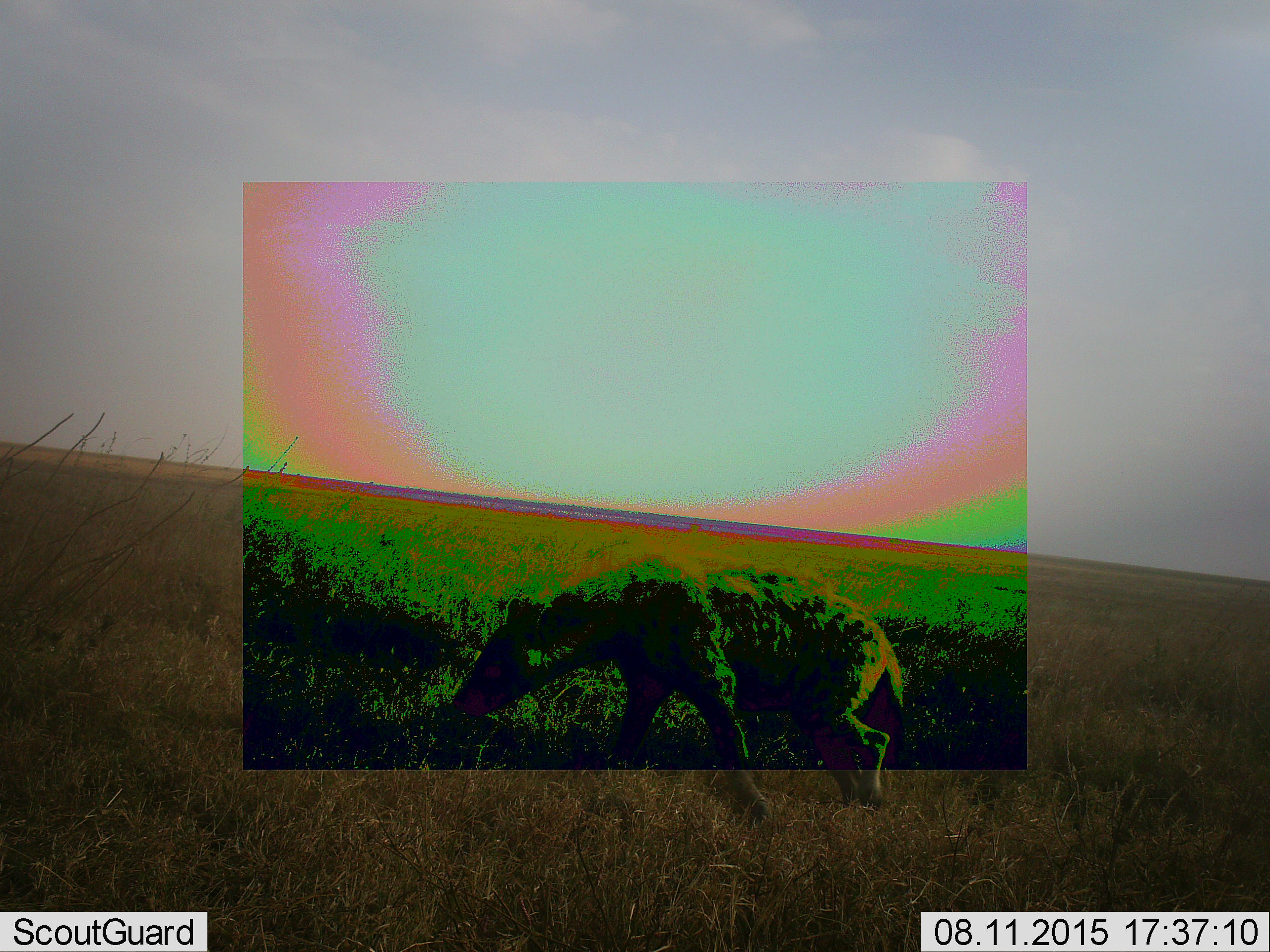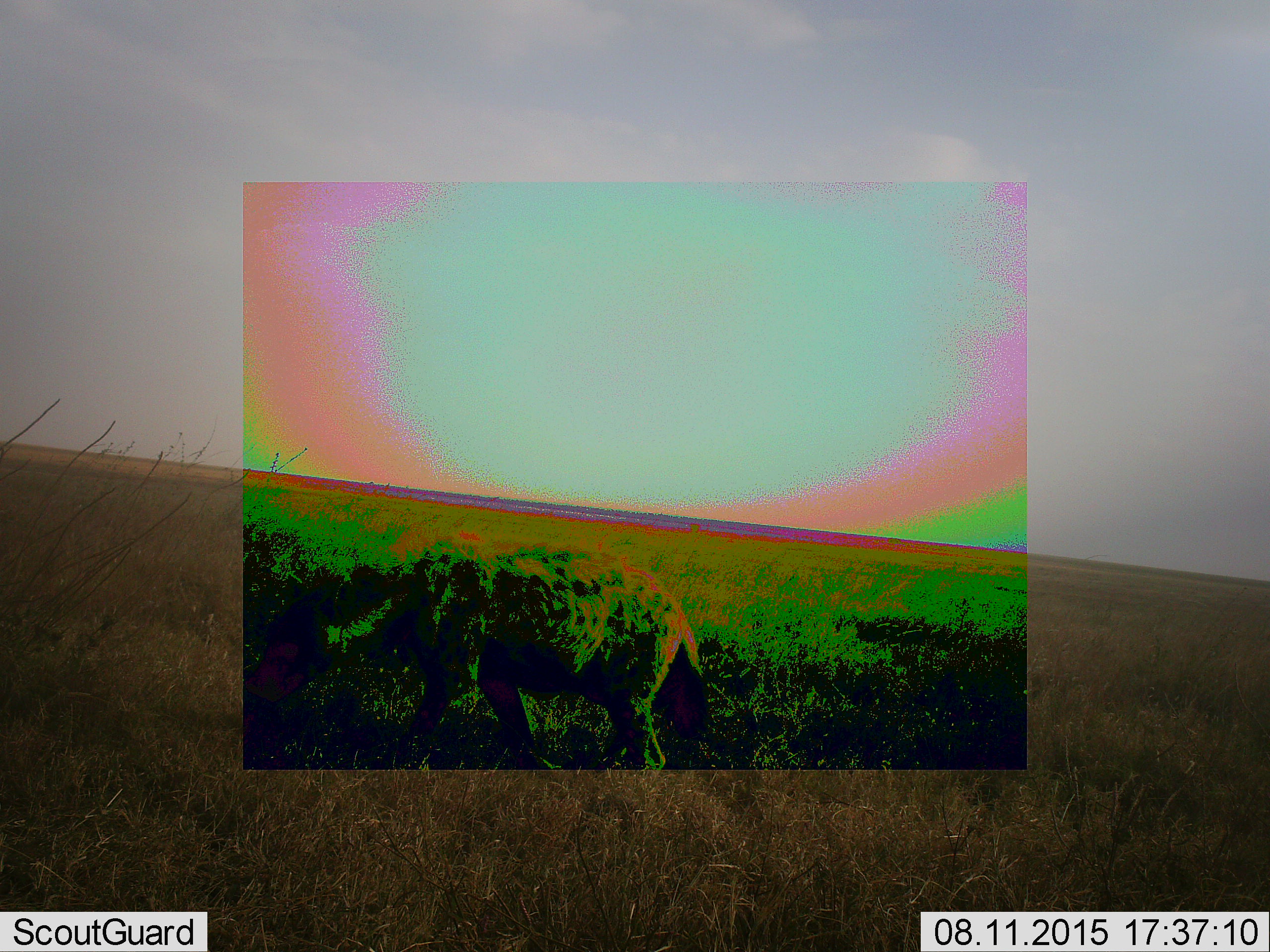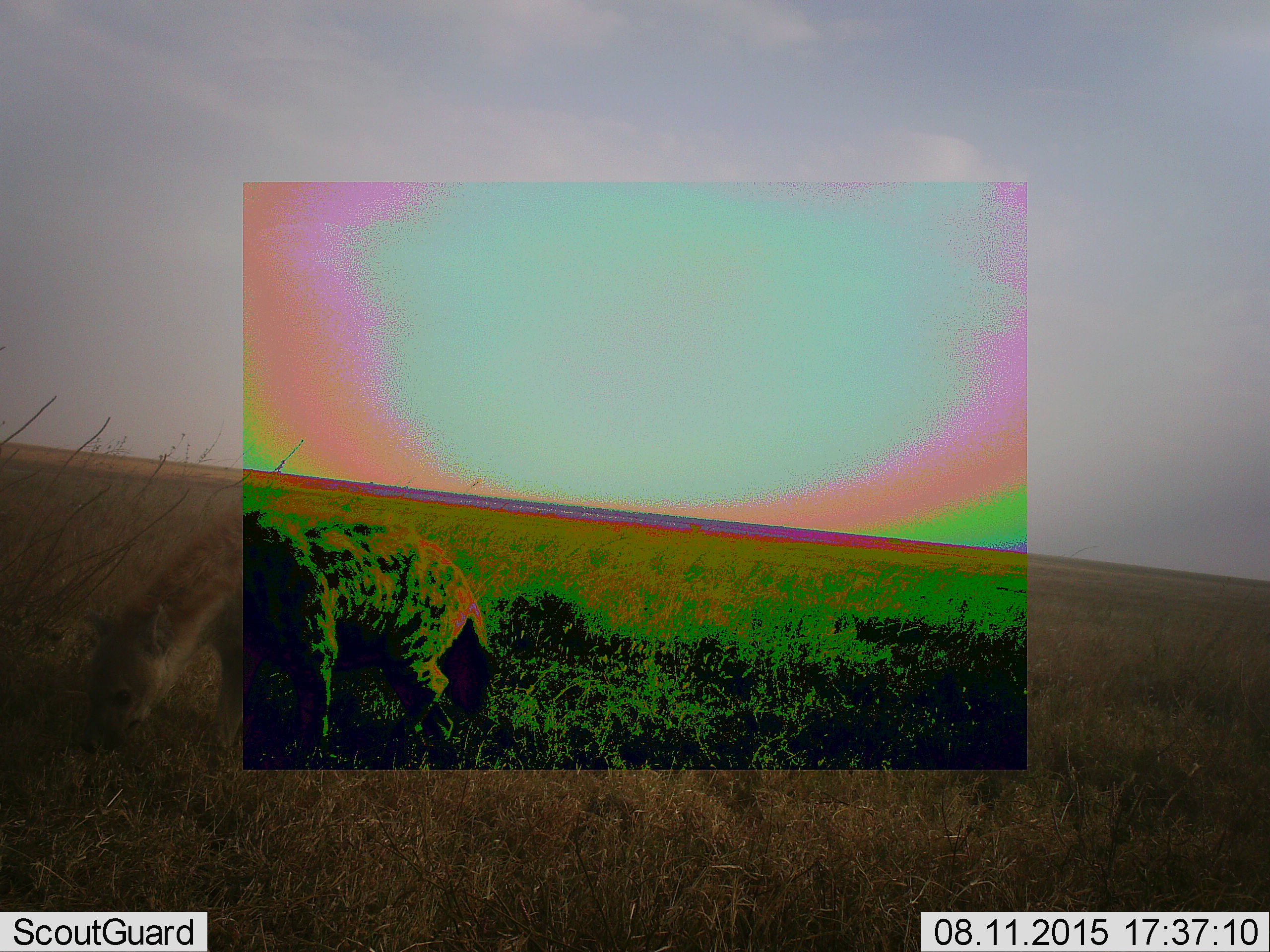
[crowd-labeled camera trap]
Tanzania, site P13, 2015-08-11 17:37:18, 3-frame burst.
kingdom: Animalia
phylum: Chordata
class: Mammalia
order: Carnivora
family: Hyaenidae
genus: Crocuta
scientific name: Crocuta crocuta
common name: spotted hyena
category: hyenaspotted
Hyenaspotted (spotted hyena) (Crocuta crocuta), count 1. Behavior (volunteer vote fractions): standing 0%, resting 0%, moving 100%, interacting 0%. Young present (vote fraction): 0%. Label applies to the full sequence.